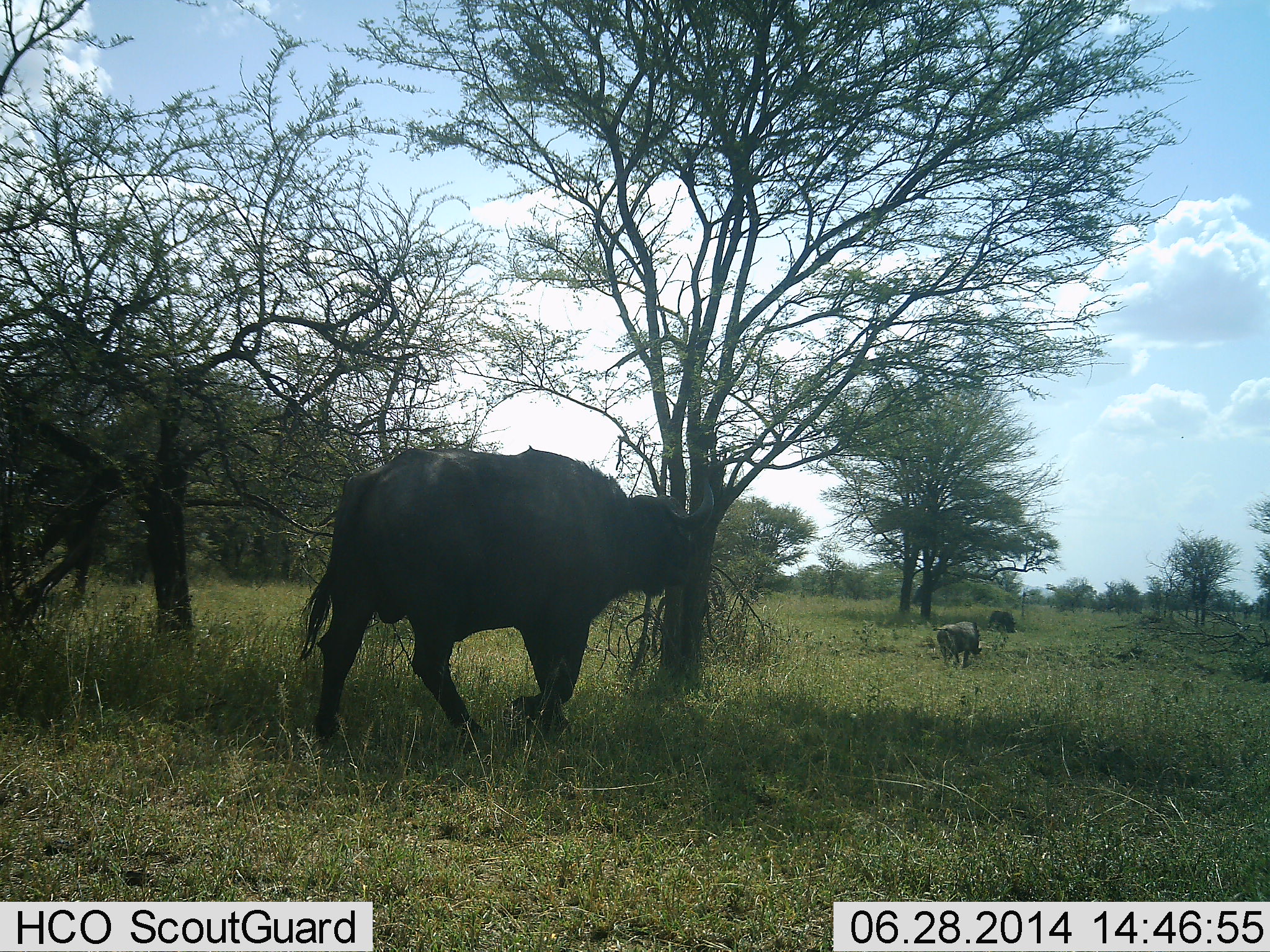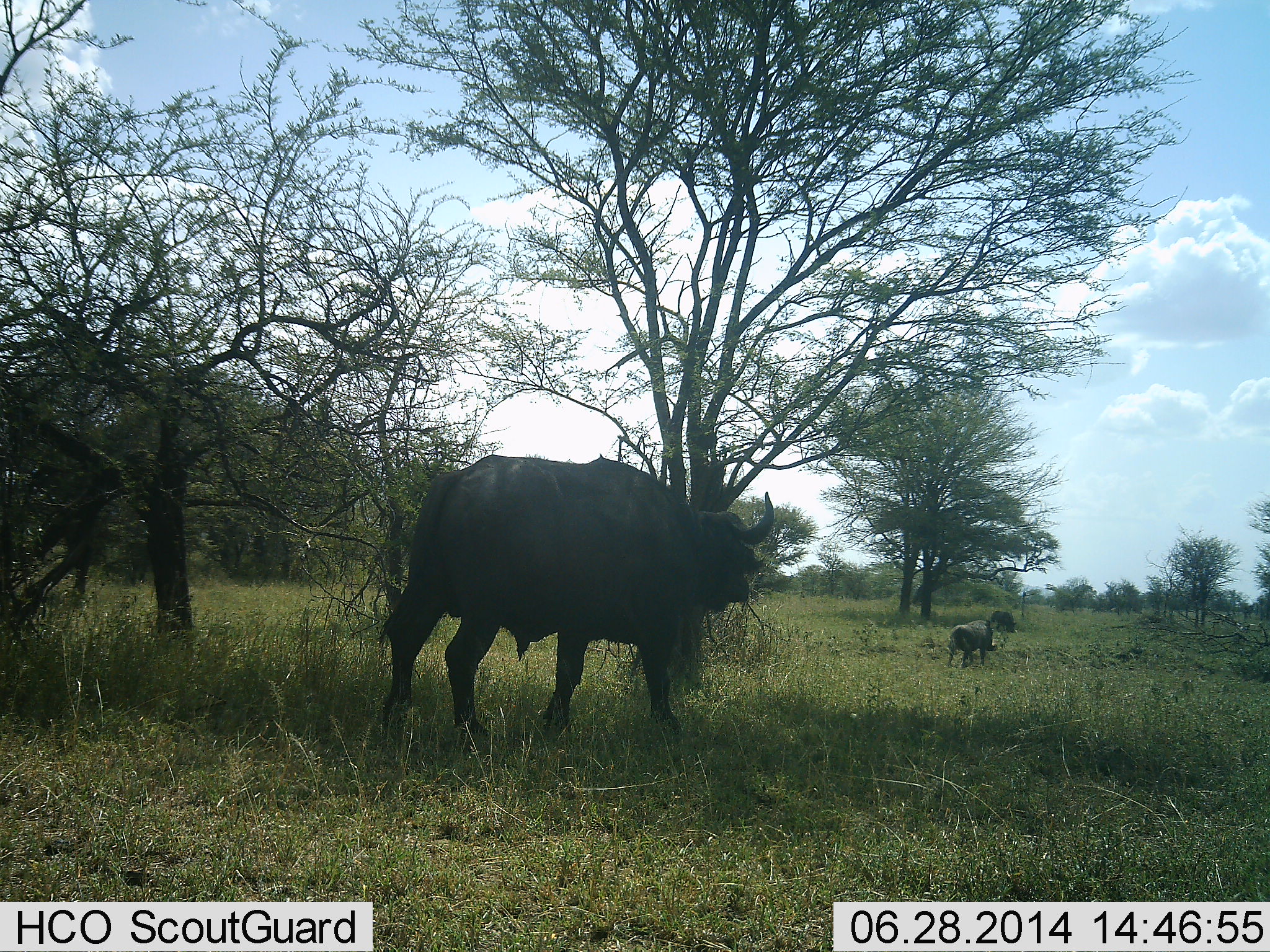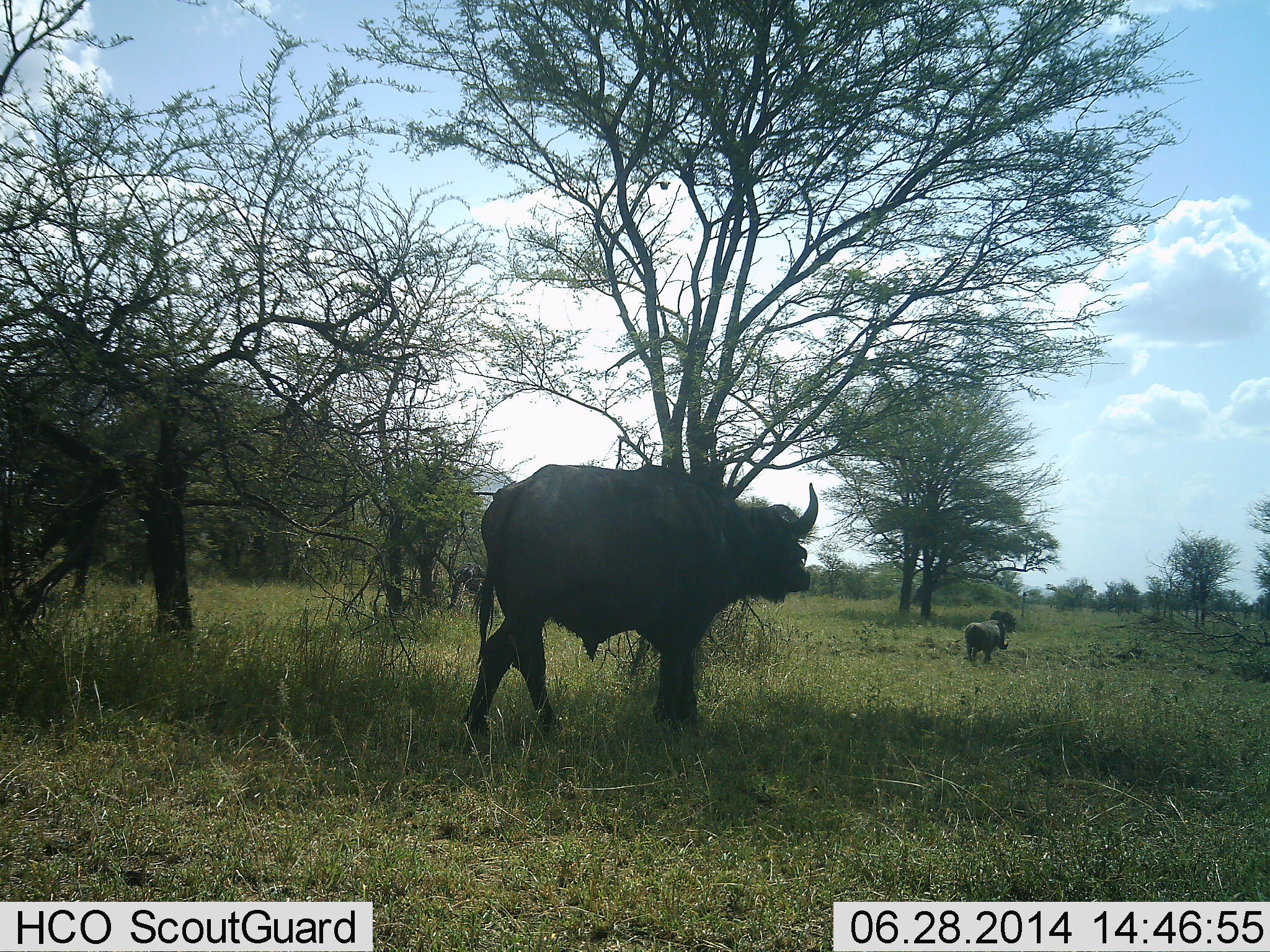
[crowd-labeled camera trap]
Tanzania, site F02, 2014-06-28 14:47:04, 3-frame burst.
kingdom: Animalia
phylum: Chordata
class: Mammalia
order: Artiodactyla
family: Bovidae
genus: Syncerus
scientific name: Syncerus caffer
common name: cape buffalo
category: buffalo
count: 2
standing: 8%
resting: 0%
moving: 92%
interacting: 0%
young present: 15%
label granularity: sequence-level